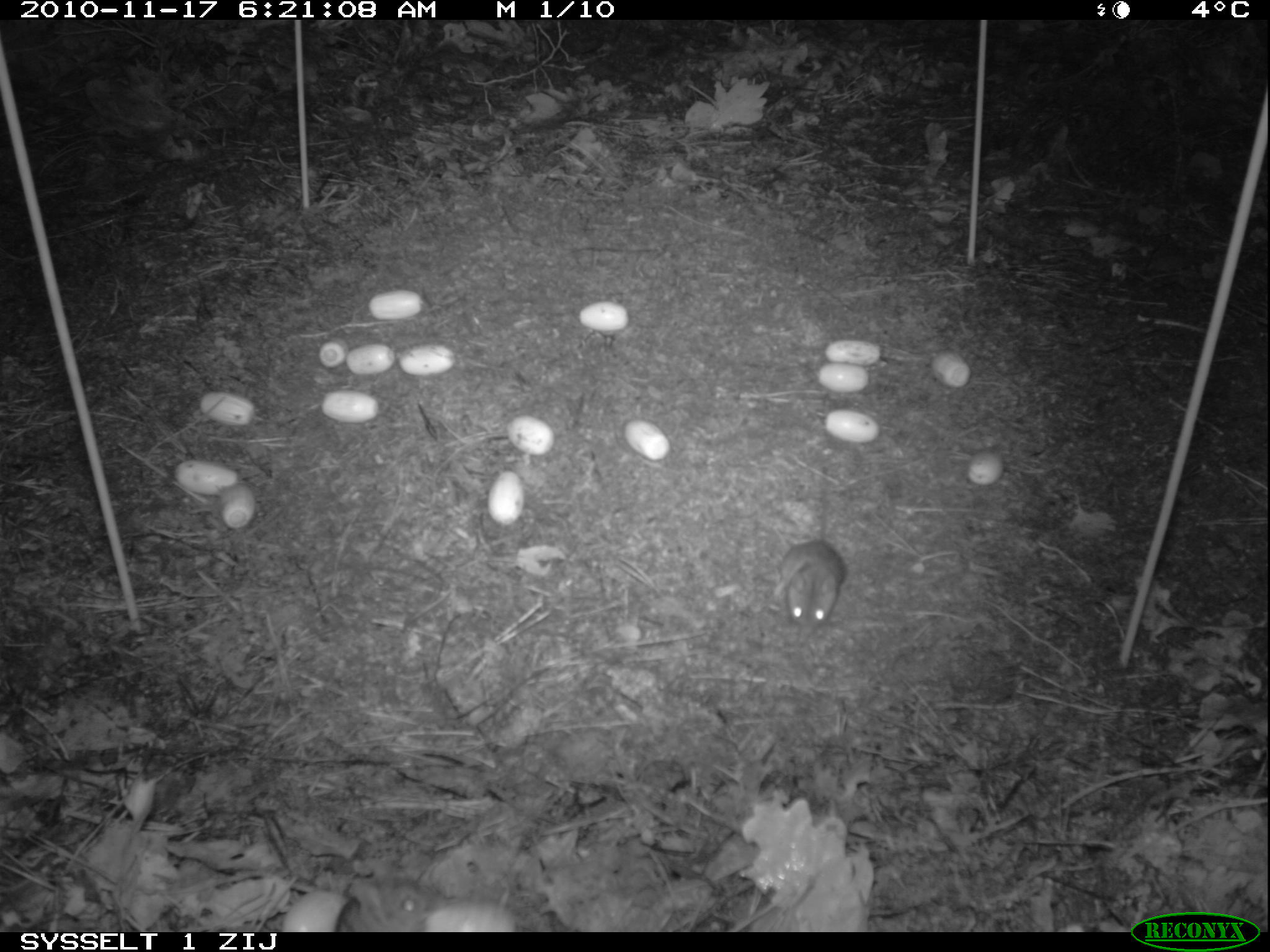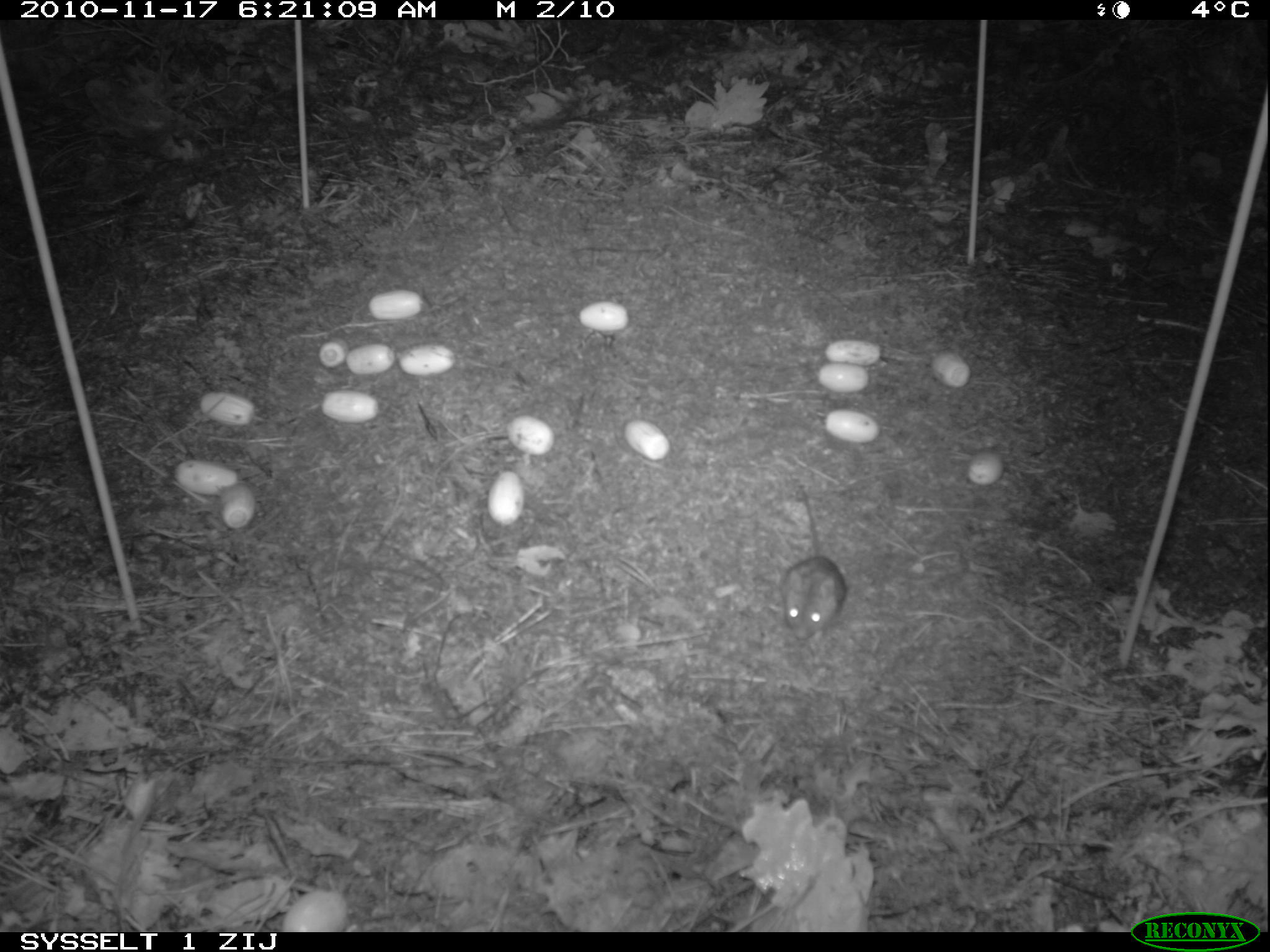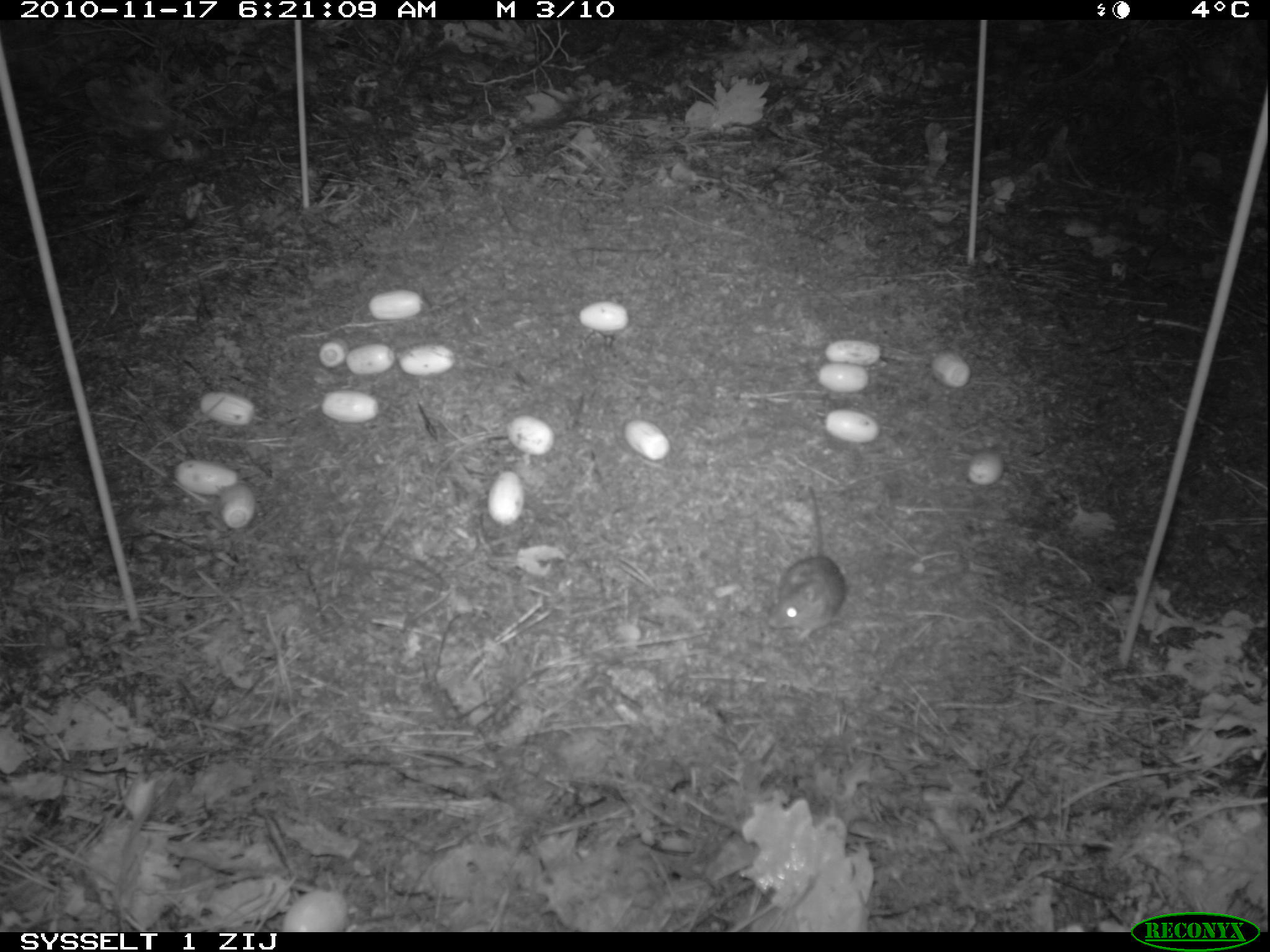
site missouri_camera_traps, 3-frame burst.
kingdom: Animalia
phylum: Chordata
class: Mammalia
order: Rodentia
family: Muridae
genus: Apodemus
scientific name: Apodemus sylvaticus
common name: wood mouse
Wood mouse (Apodemus sylvaticus). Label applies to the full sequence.